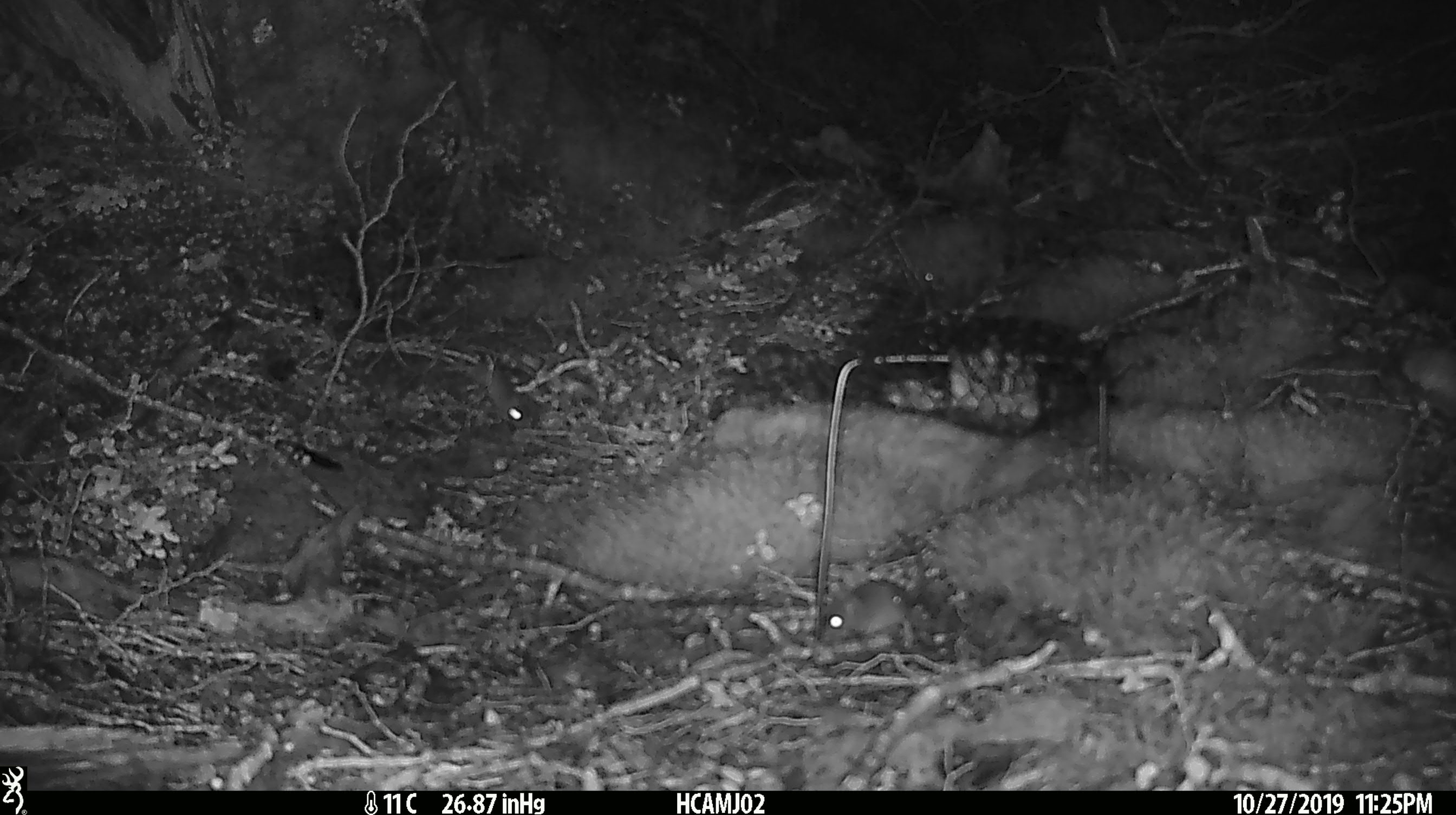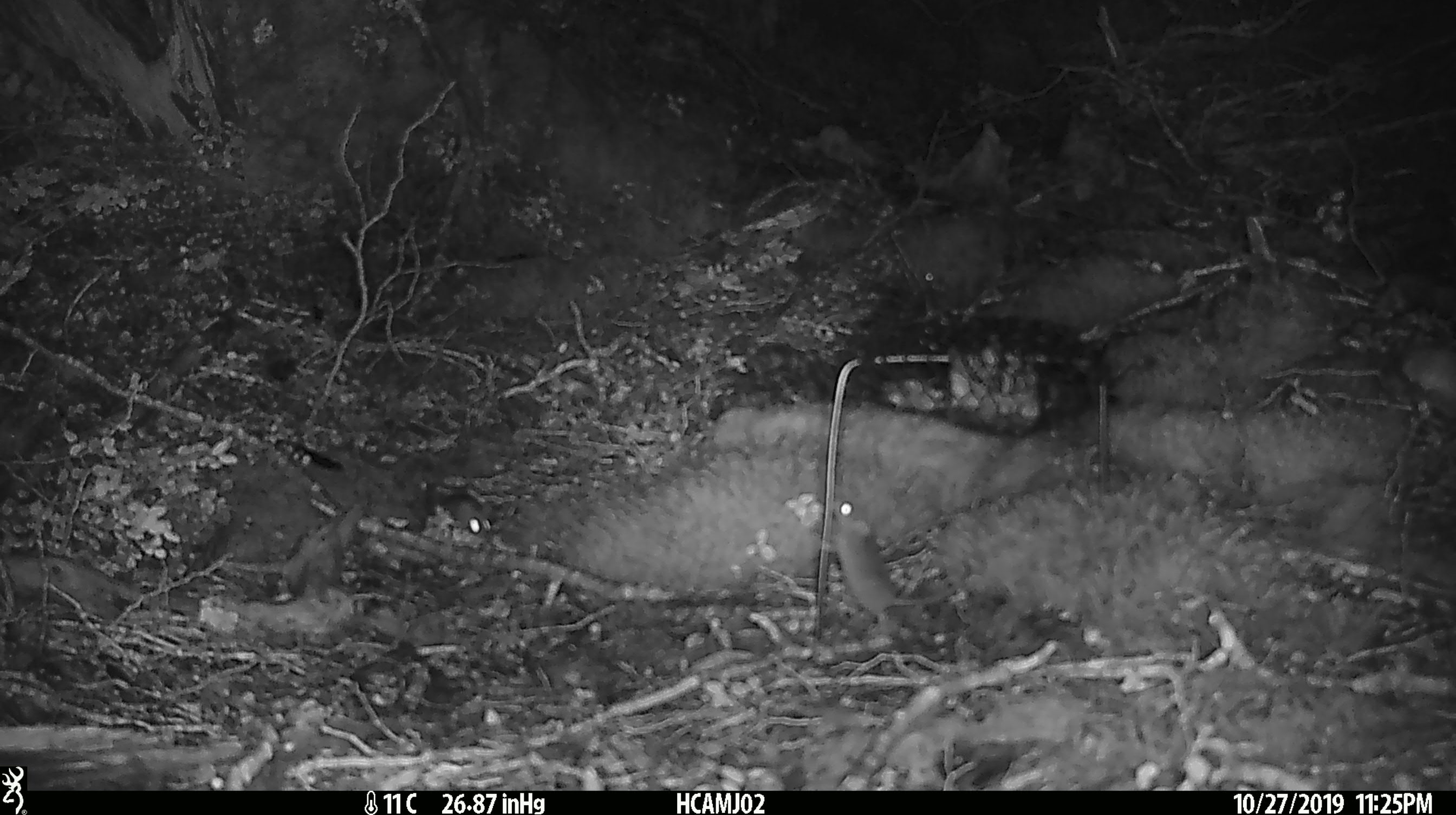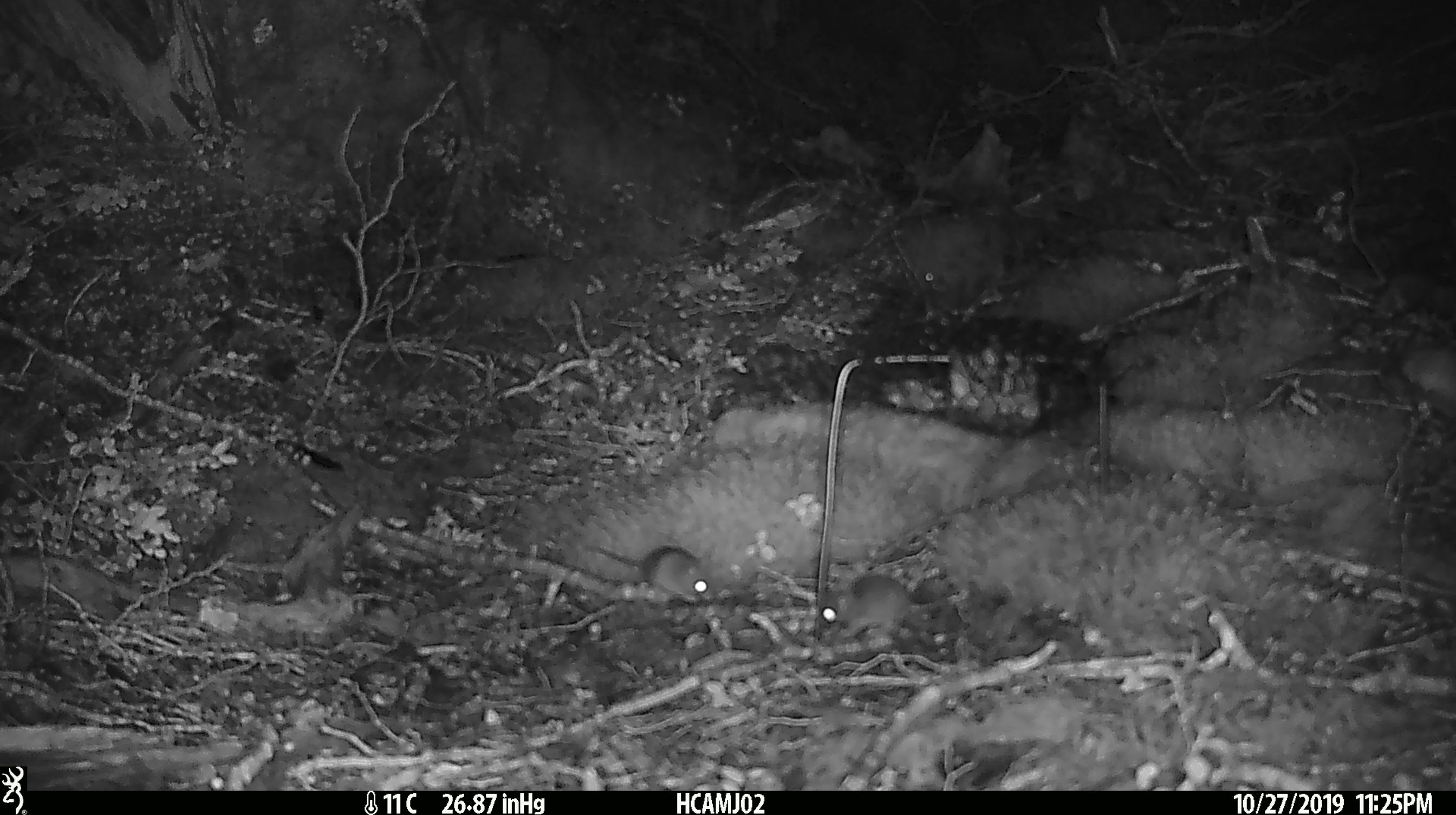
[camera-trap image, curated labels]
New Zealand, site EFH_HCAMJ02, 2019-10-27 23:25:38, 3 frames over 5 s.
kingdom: Animalia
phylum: Chordata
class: Mammalia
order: Rodentia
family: Muridae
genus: Mus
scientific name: Mus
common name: mouse